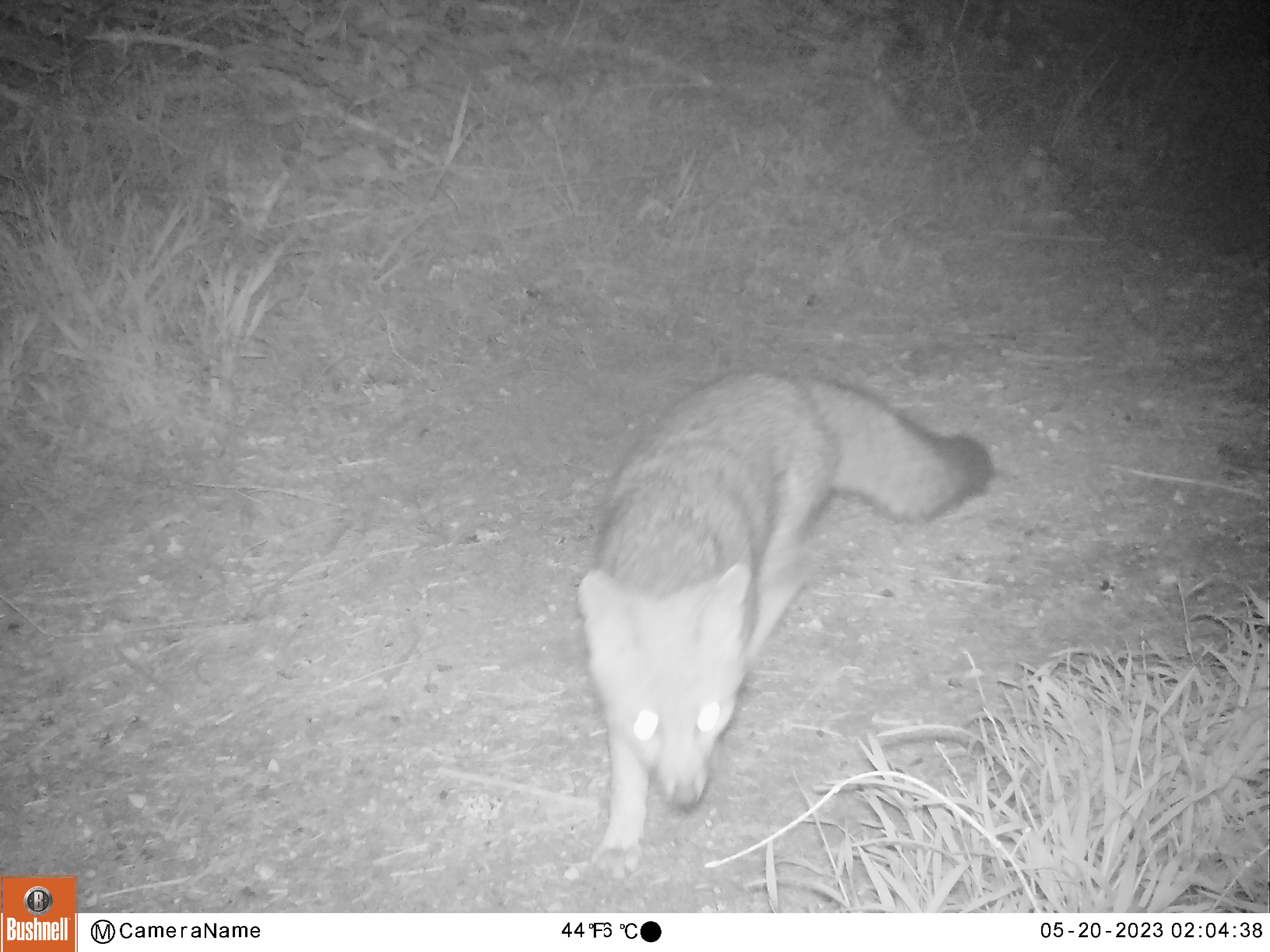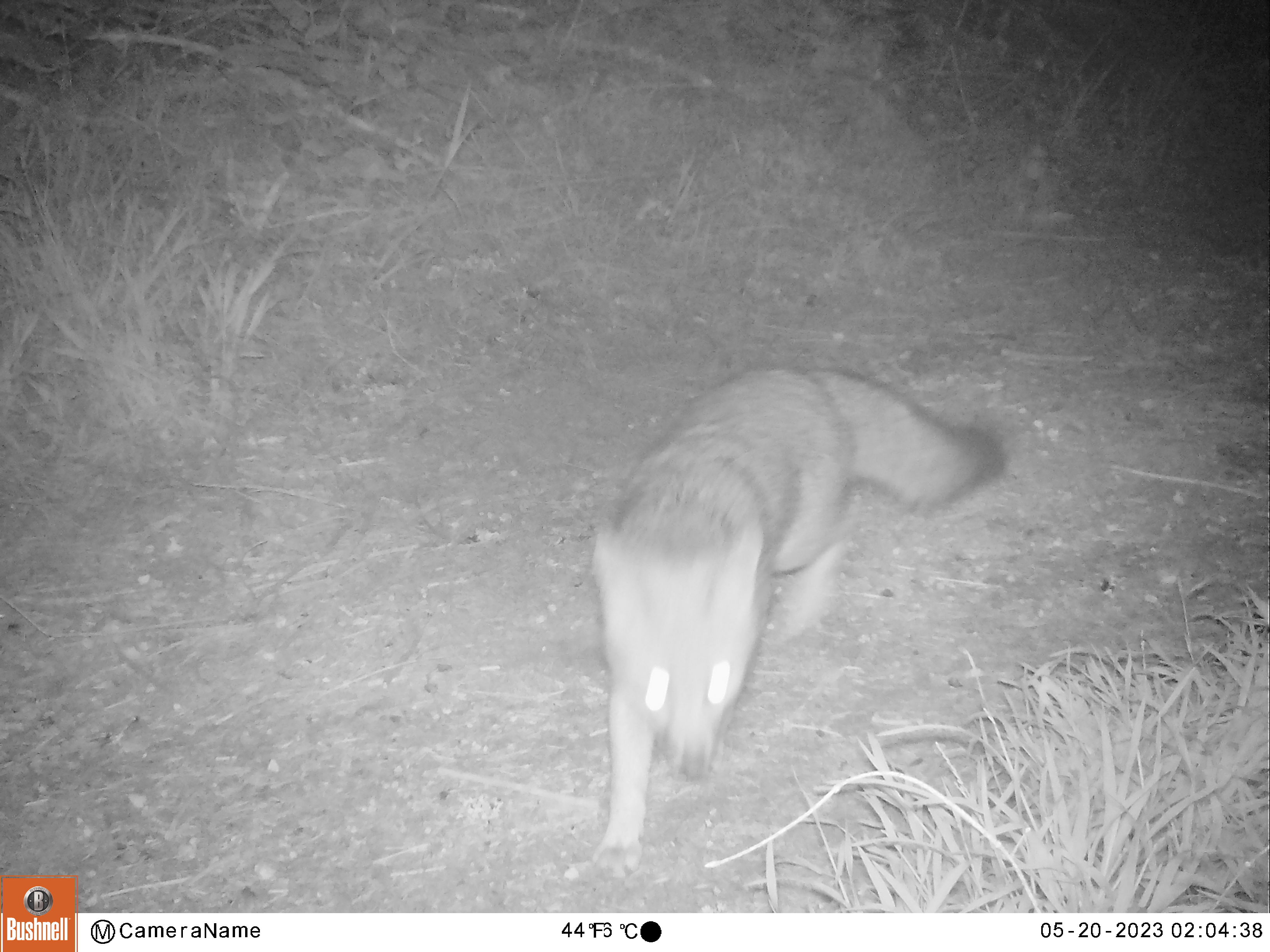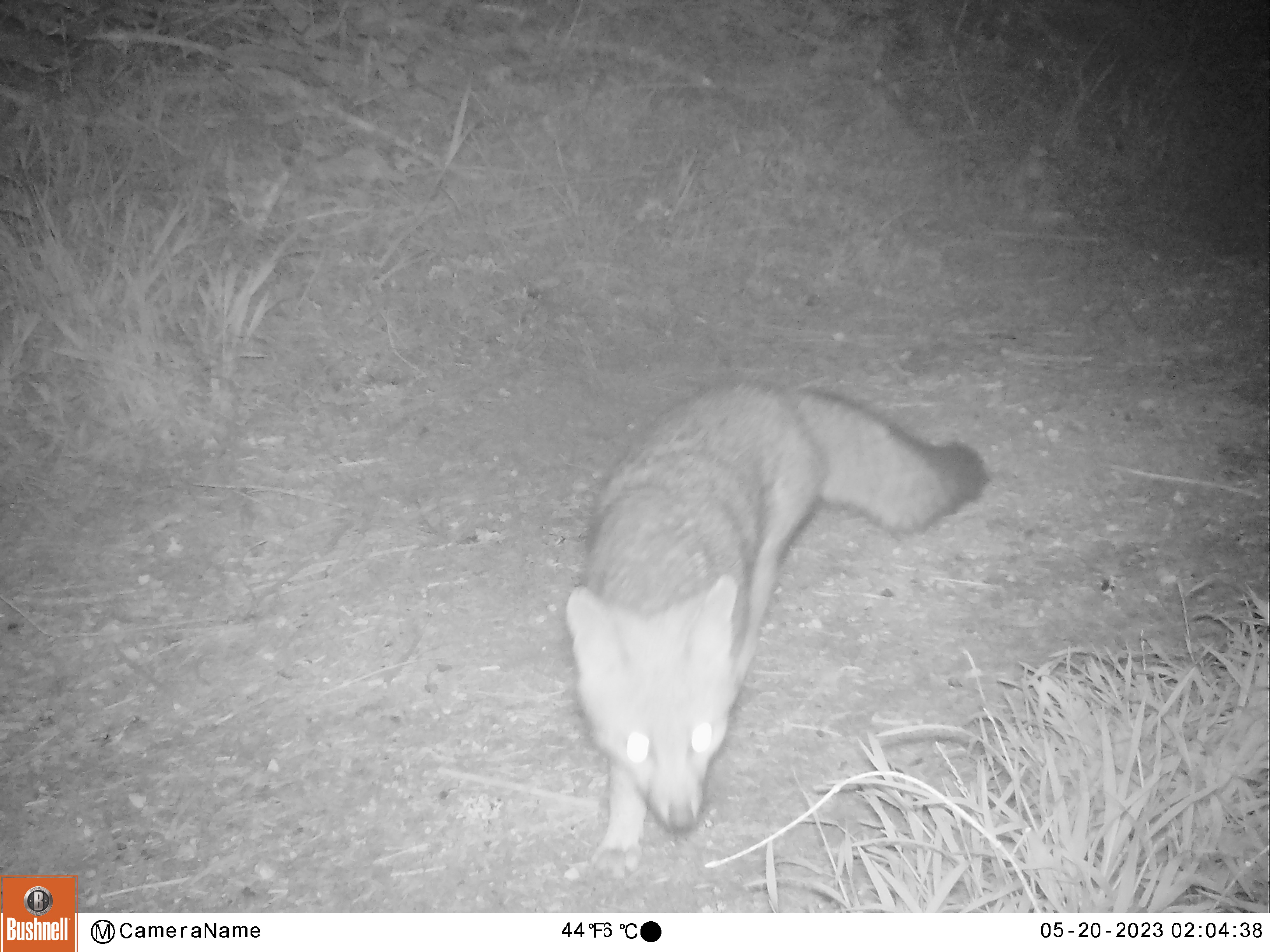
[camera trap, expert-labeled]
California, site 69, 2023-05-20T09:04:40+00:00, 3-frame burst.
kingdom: Animalia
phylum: Chordata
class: Mammalia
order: Carnivora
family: Canidae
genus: Urocyon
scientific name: Urocyon cinereoargenteus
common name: gray fox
Gray fox (Urocyon cinereoargenteus).